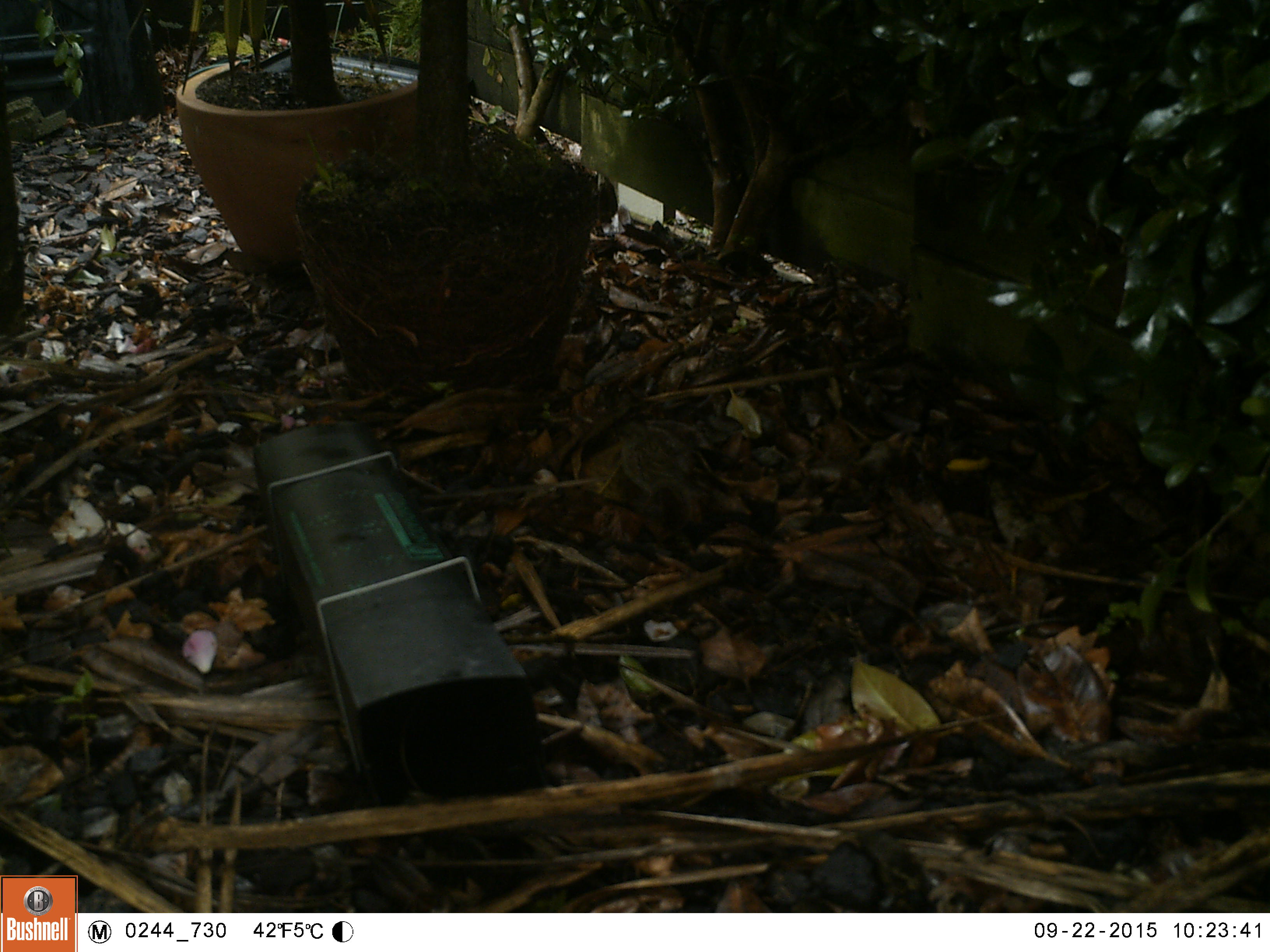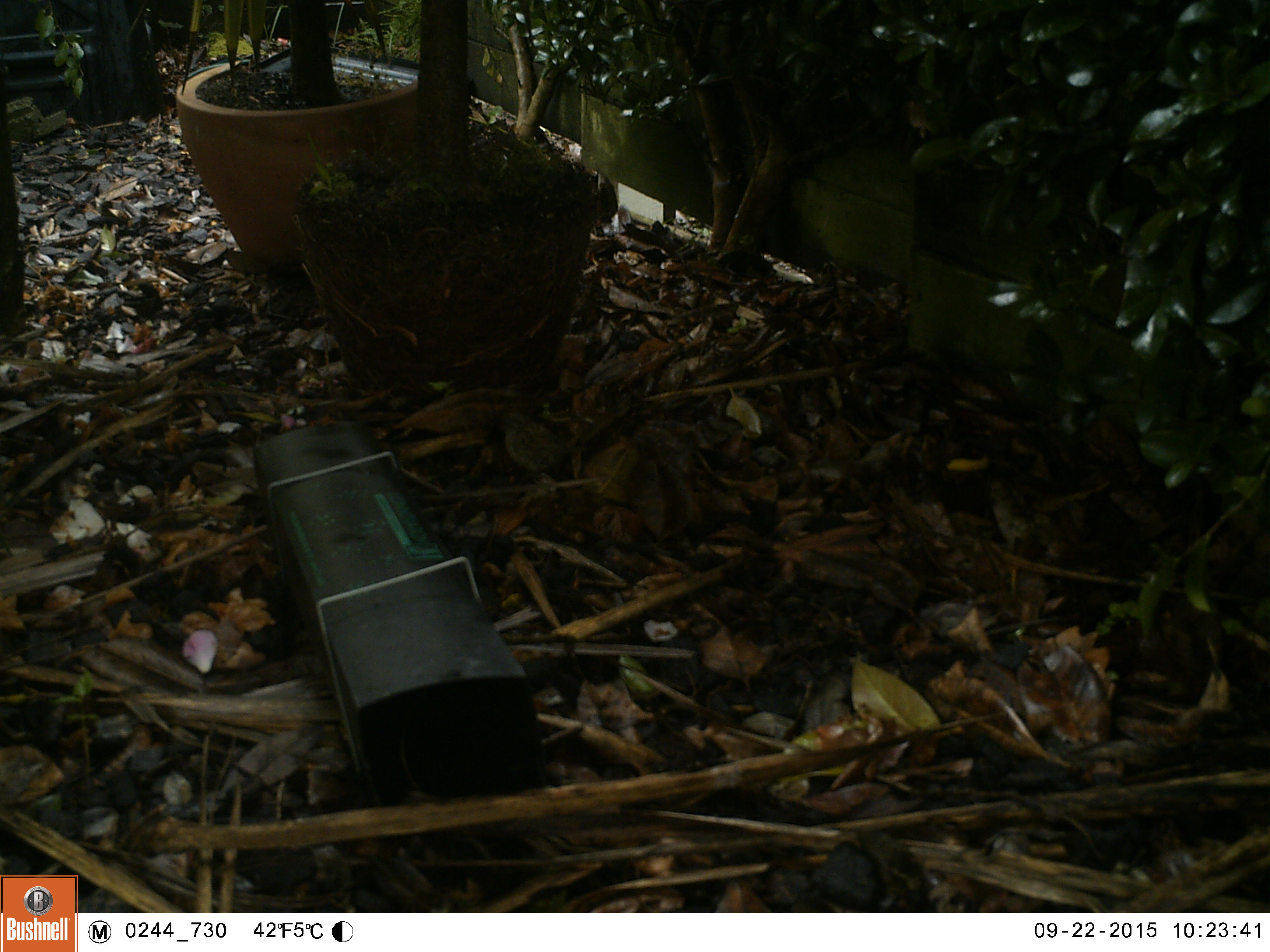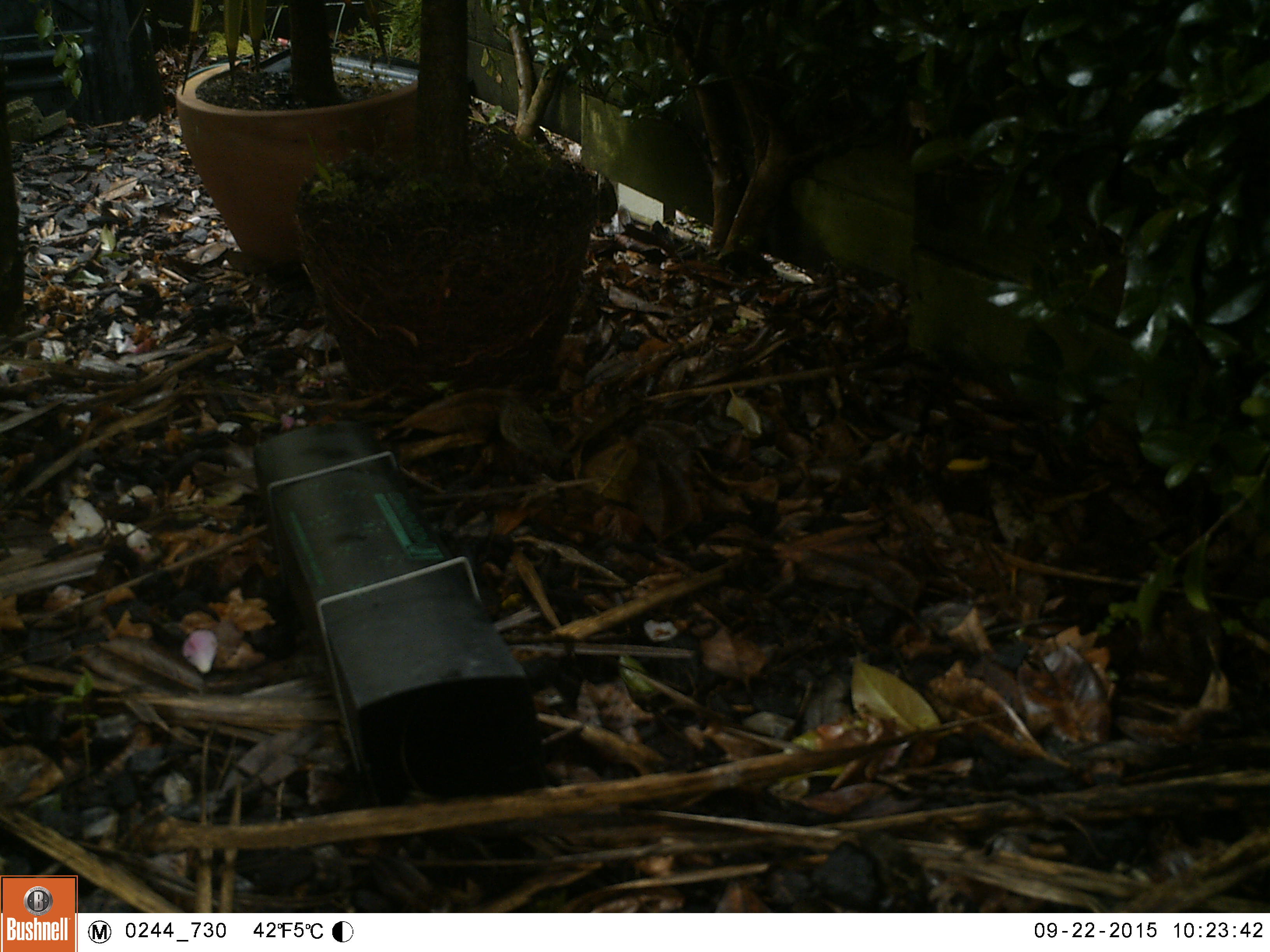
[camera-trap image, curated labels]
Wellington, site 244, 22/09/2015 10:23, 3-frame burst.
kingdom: Animalia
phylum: Chordata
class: Aves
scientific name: Aves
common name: bird